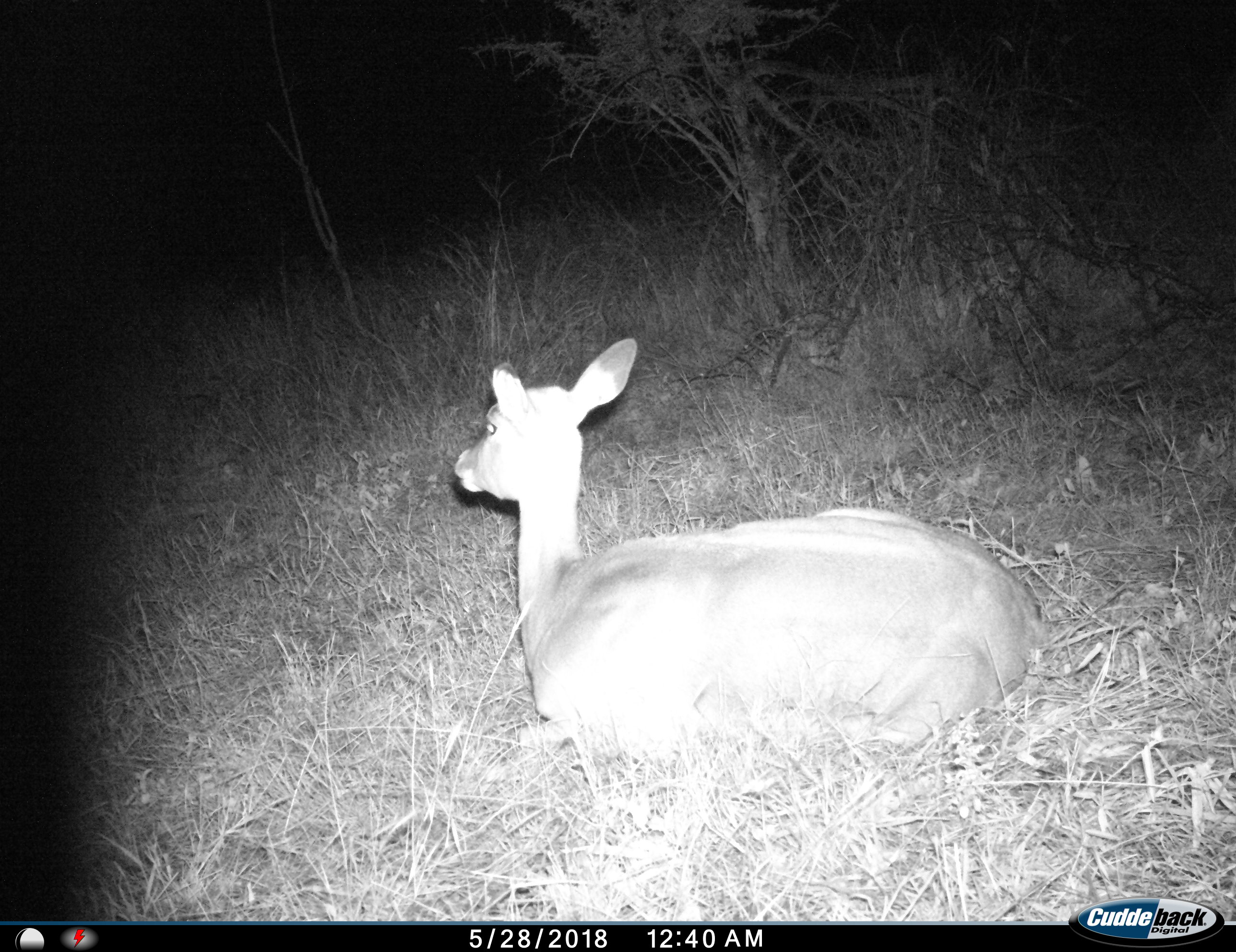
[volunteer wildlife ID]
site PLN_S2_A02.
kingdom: Animalia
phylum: Chordata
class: Mammalia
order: Artiodactyla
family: Bovidae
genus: Aepyceros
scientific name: Aepyceros melampus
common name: impala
Impala (Aepyceros melampus), count 1. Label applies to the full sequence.